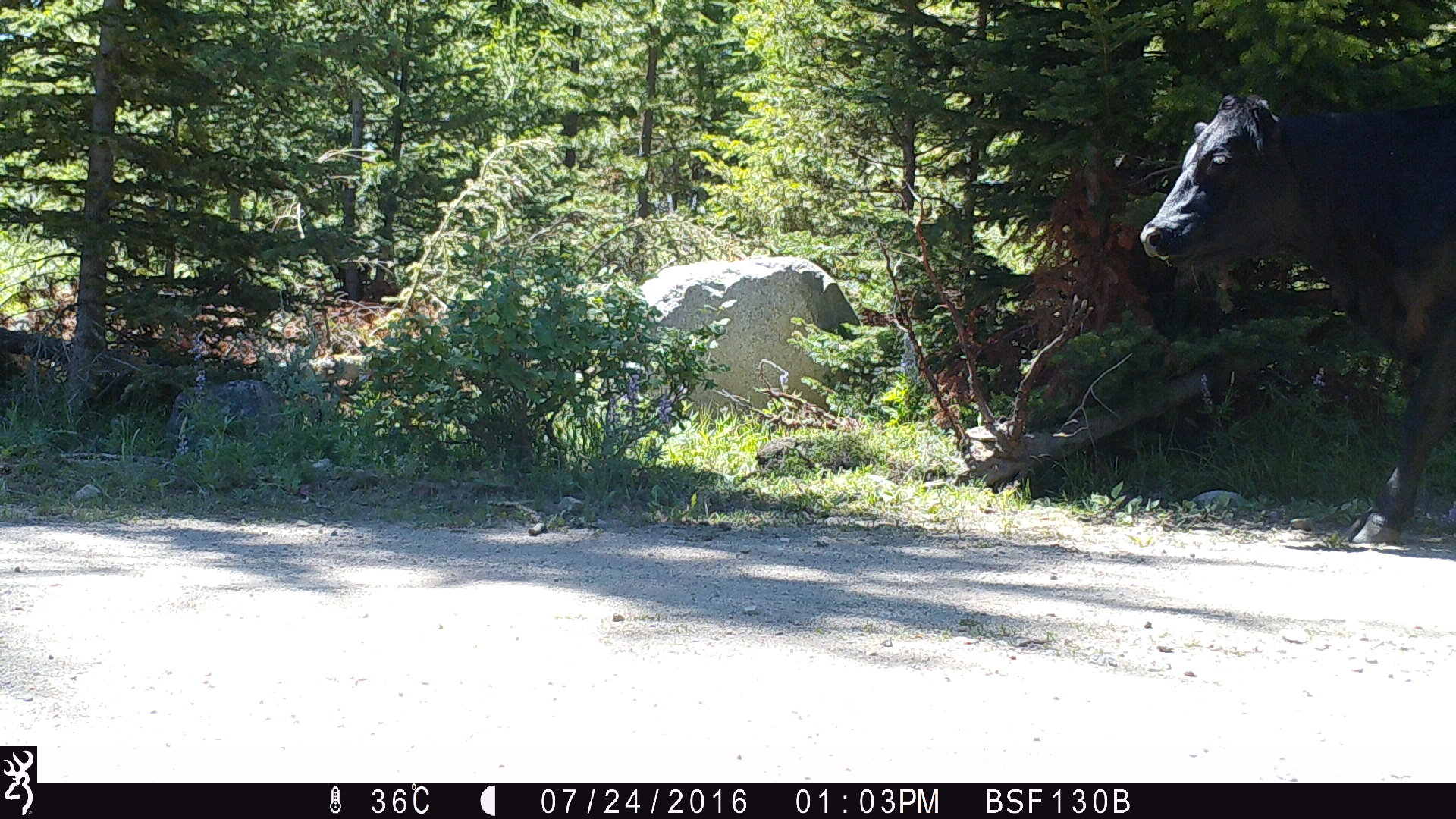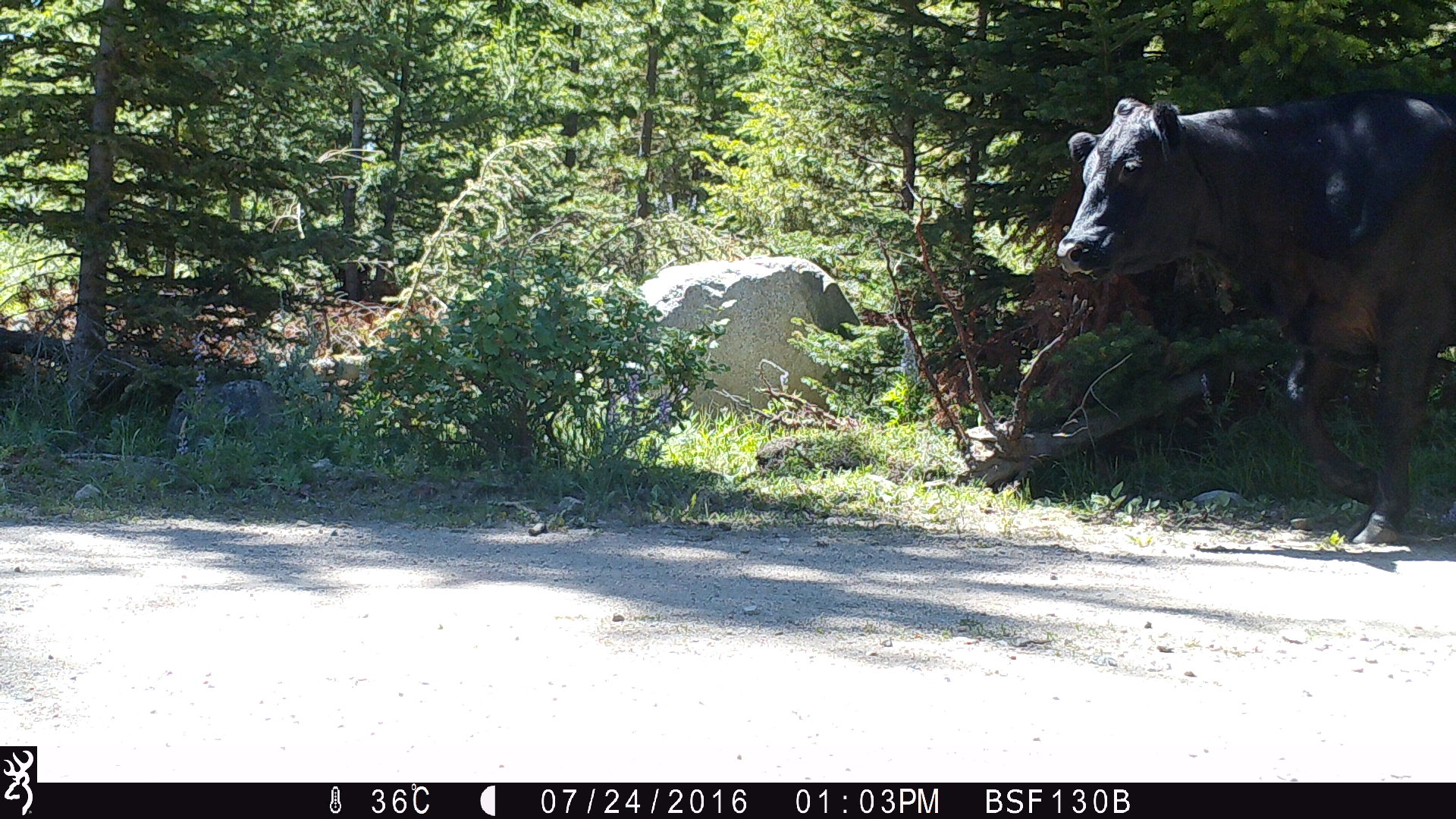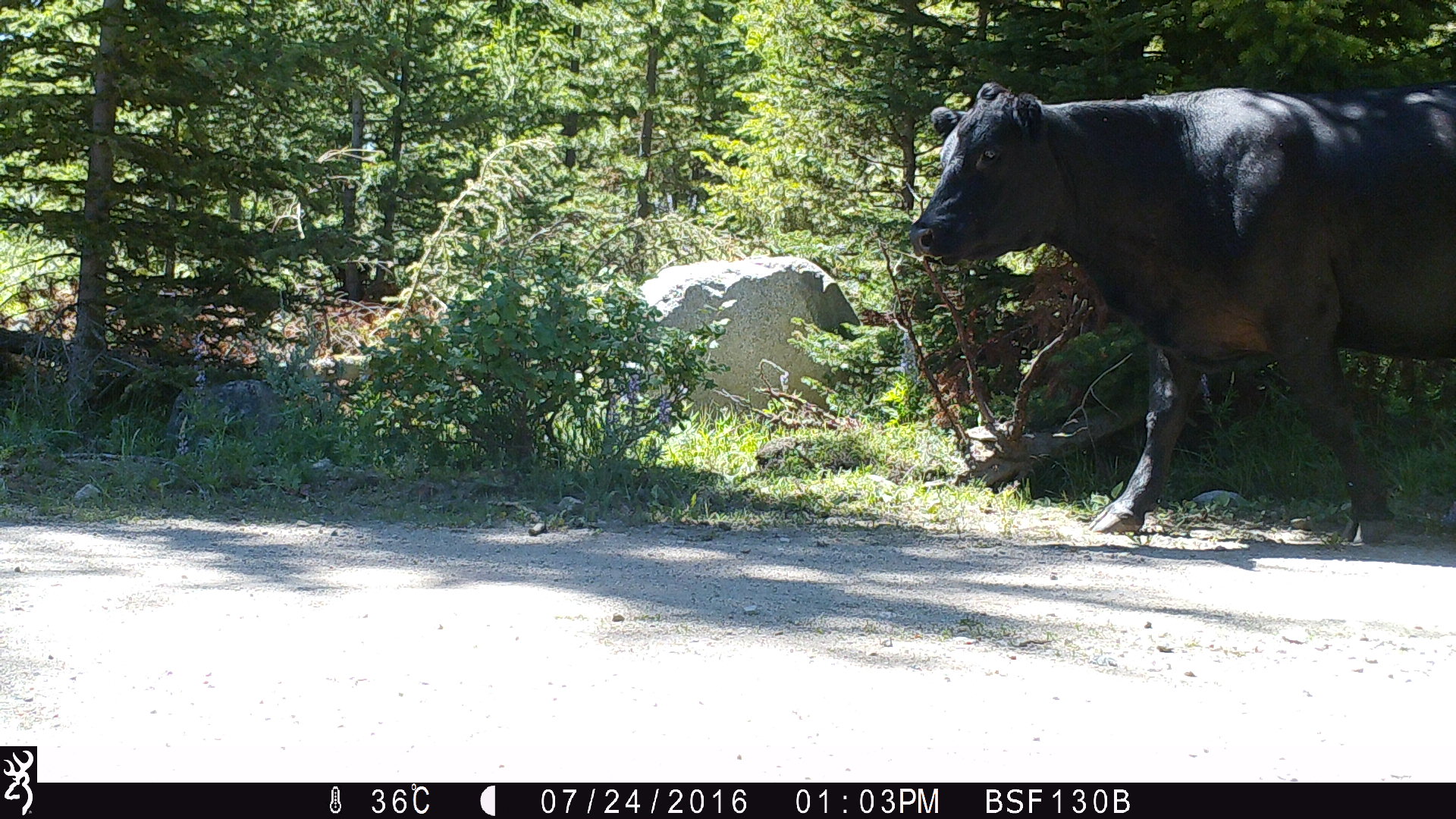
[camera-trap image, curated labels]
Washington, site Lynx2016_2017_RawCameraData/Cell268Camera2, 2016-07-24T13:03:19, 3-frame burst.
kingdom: Animalia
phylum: Chordata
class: Mammalia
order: Artiodactyla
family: Bovidae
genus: Bos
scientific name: Bos taurus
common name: domestic cattle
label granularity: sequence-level